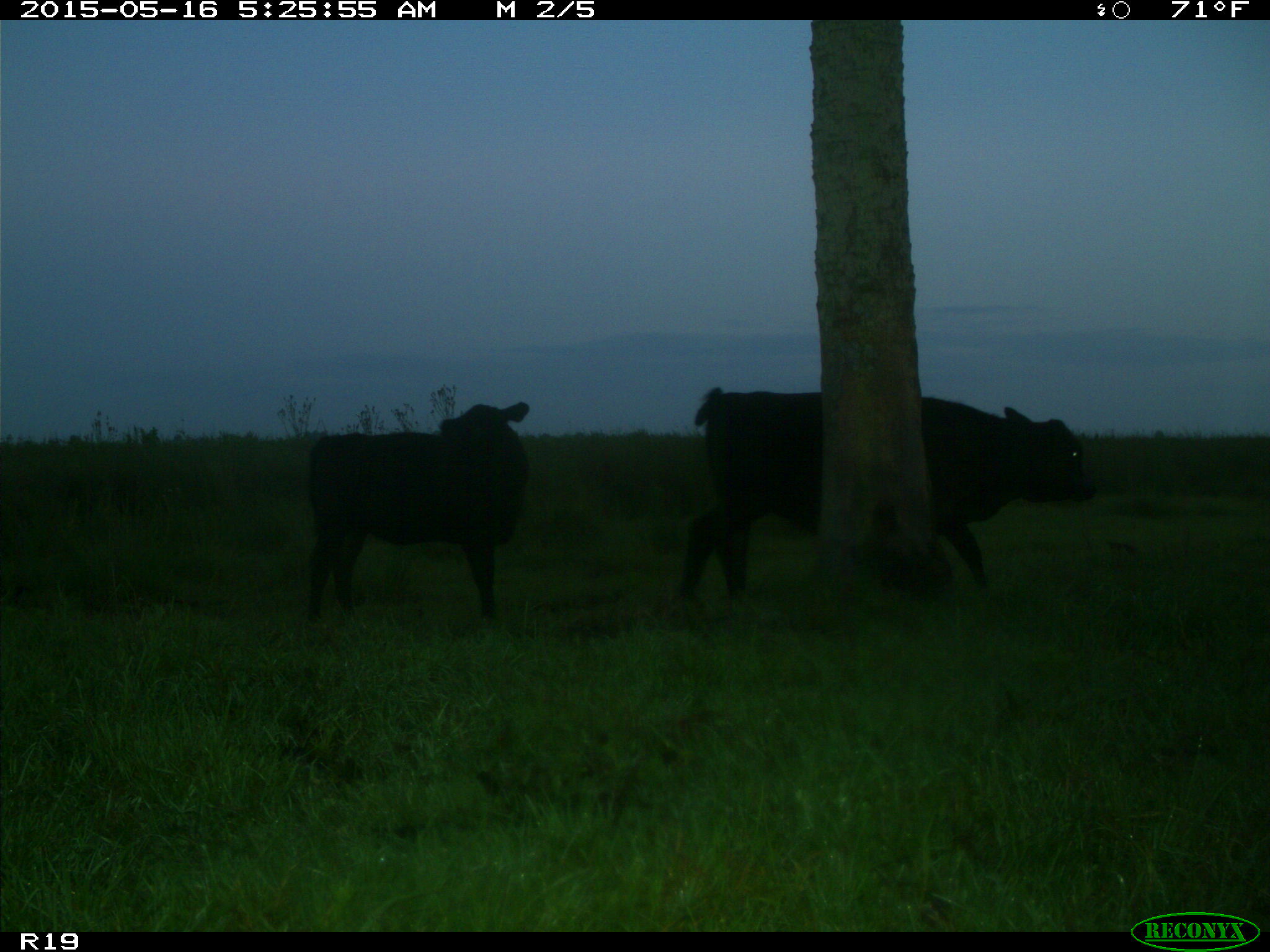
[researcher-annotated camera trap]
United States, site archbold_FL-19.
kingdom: Animalia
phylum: Chordata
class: Mammalia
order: Artiodactyla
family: Bovidae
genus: Bos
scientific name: Bos taurus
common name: domestic cow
Bos taurus (domestic cow).